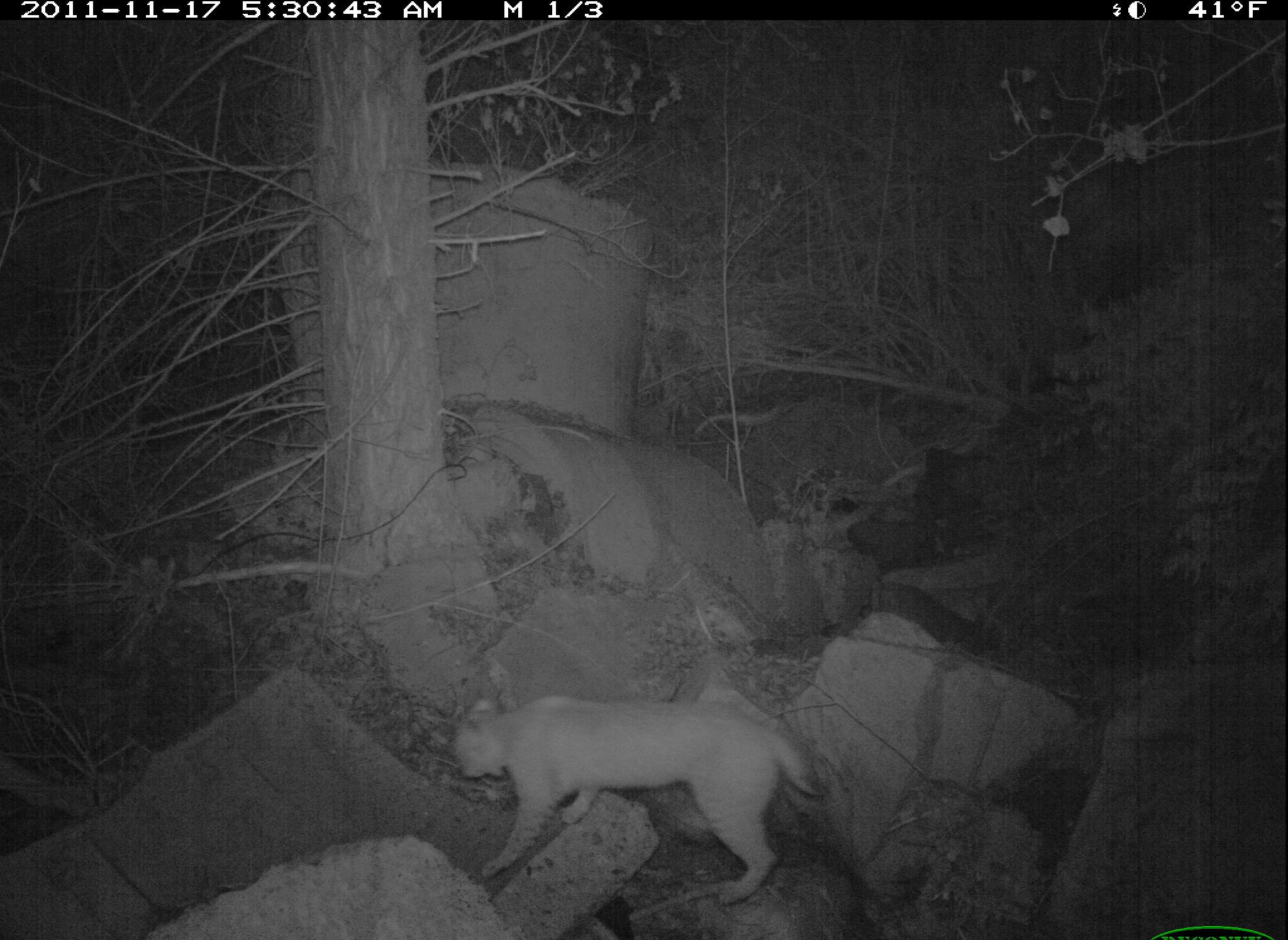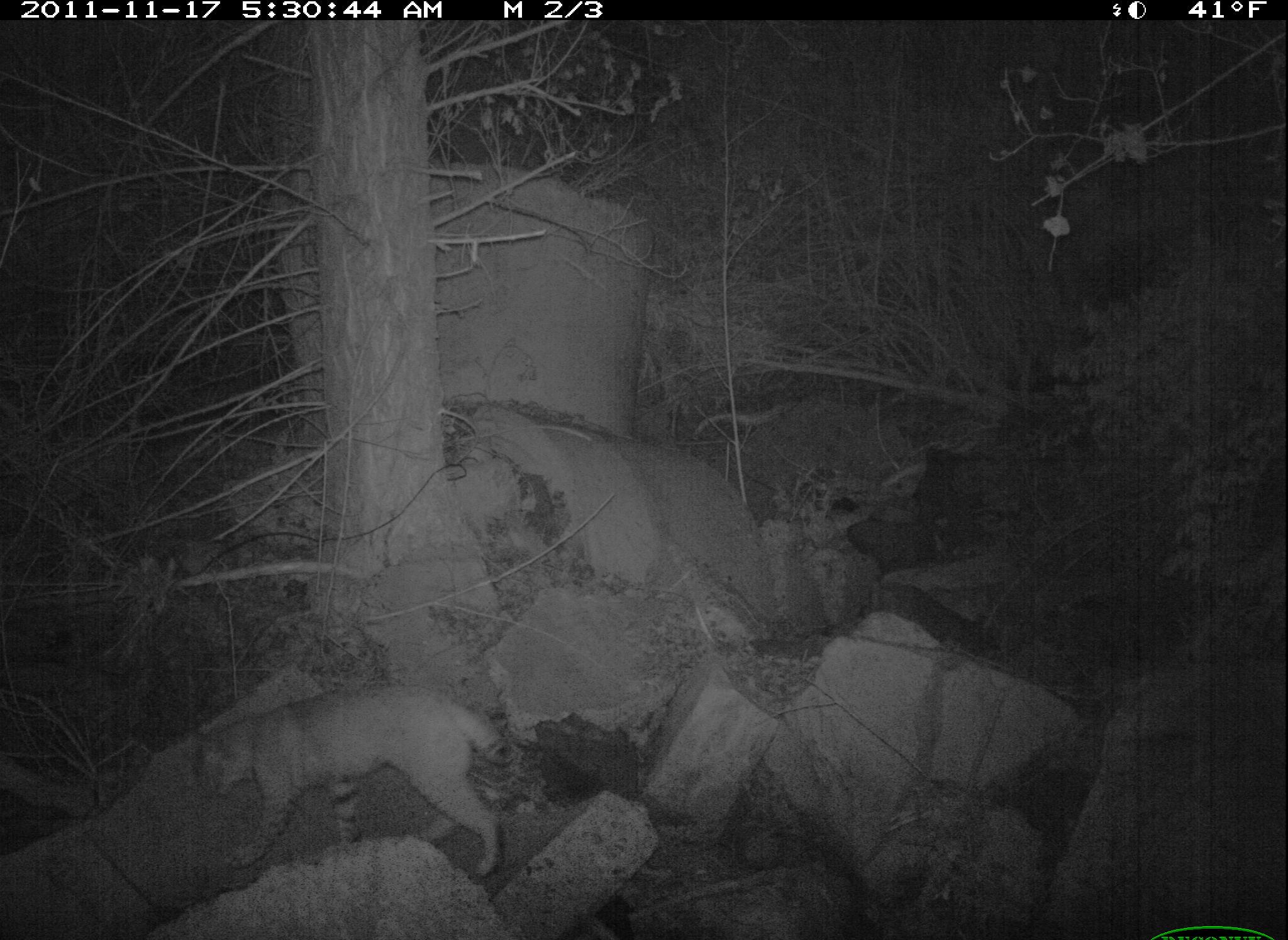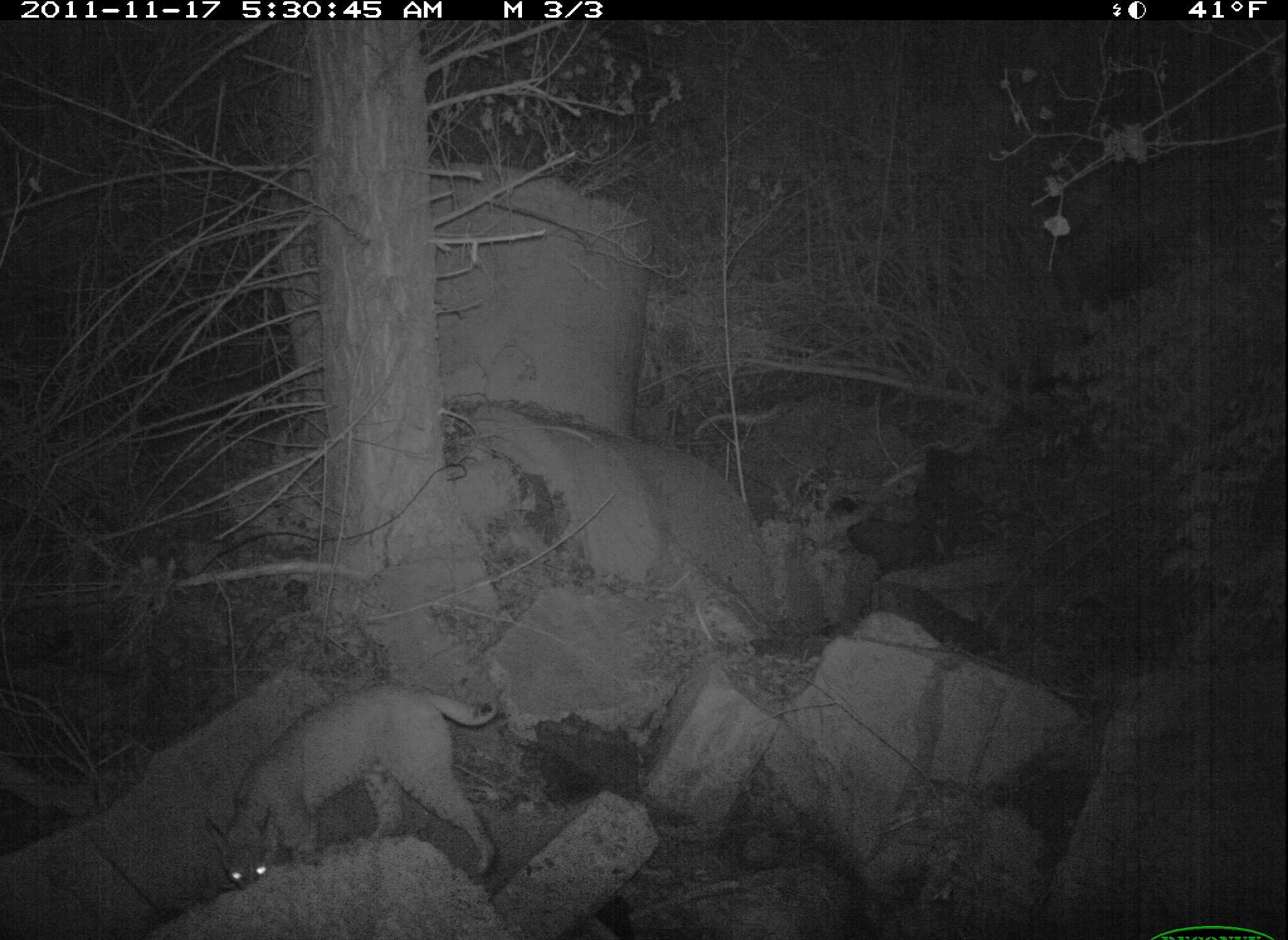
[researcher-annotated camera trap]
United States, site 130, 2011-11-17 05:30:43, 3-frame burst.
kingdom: Animalia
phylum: Chordata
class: Mammalia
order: Carnivora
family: Felidae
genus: Lynx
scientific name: Lynx rufus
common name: bobcat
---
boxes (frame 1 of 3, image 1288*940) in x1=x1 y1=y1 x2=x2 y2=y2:
bobcat: x1=435 y1=659 x2=848 y2=899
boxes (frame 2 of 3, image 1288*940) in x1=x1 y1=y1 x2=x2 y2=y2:
bobcat: x1=182 y1=668 x2=515 y2=878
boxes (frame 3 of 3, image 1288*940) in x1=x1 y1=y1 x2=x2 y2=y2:
bobcat: x1=198 y1=680 x2=531 y2=908